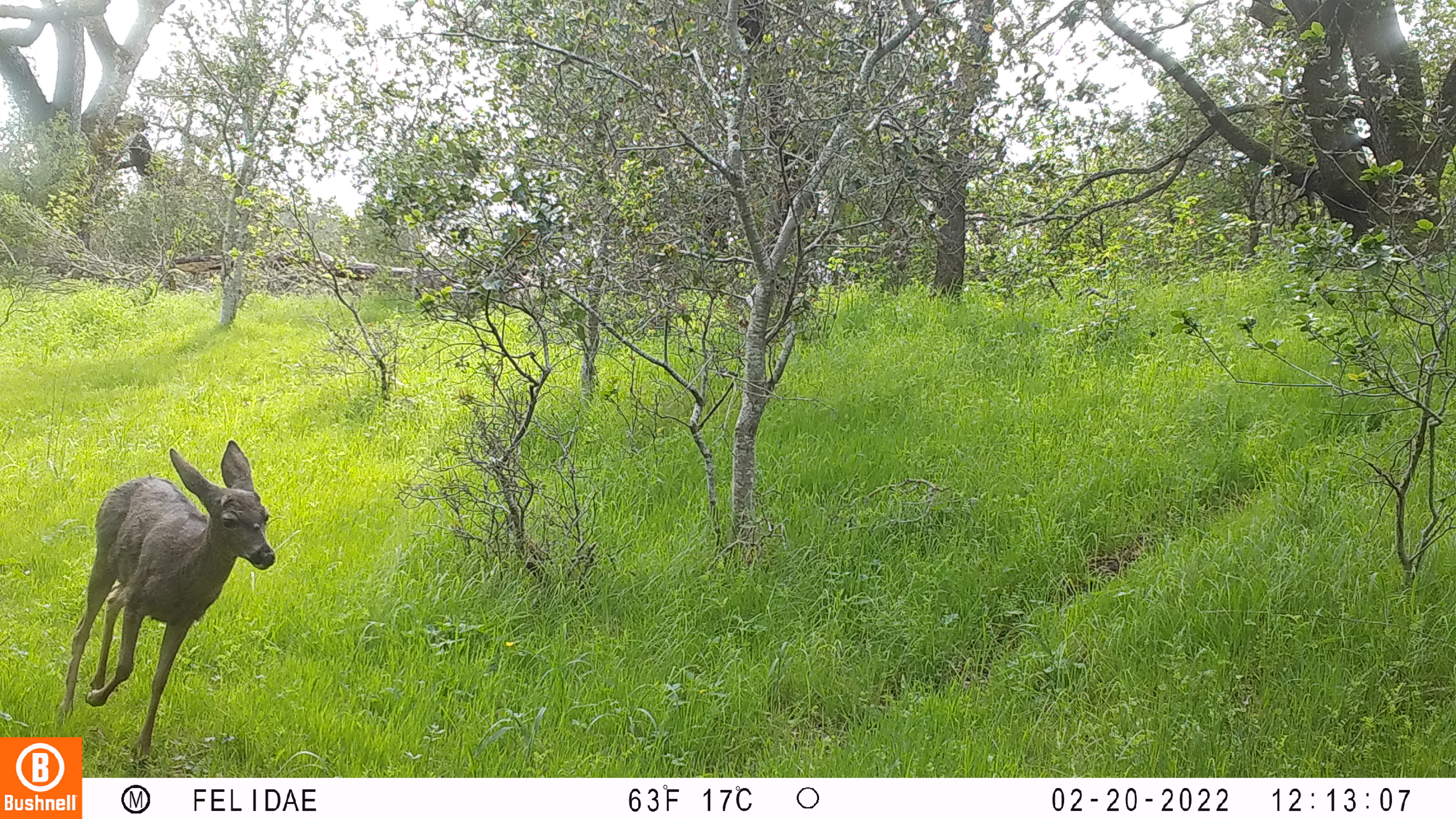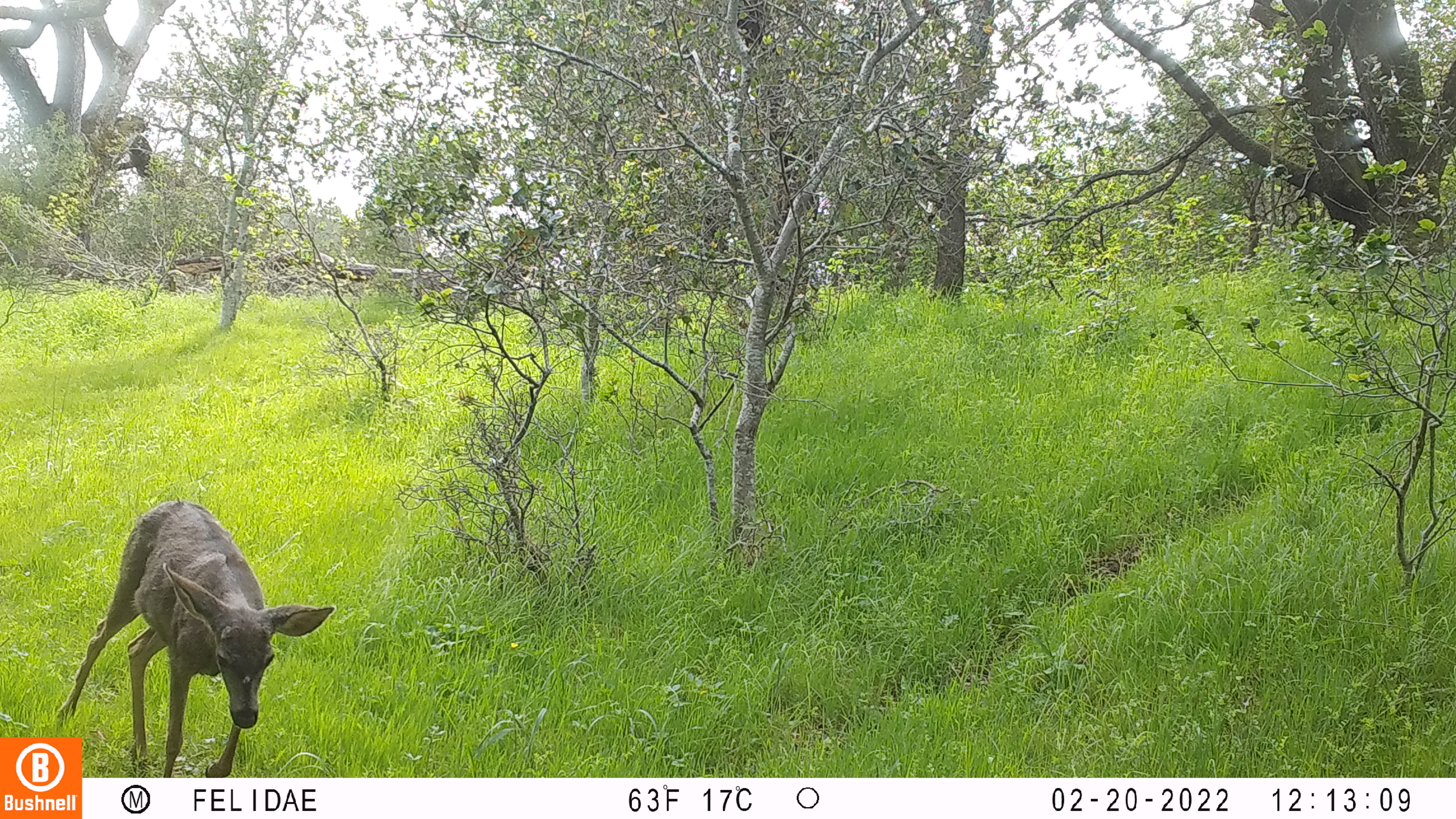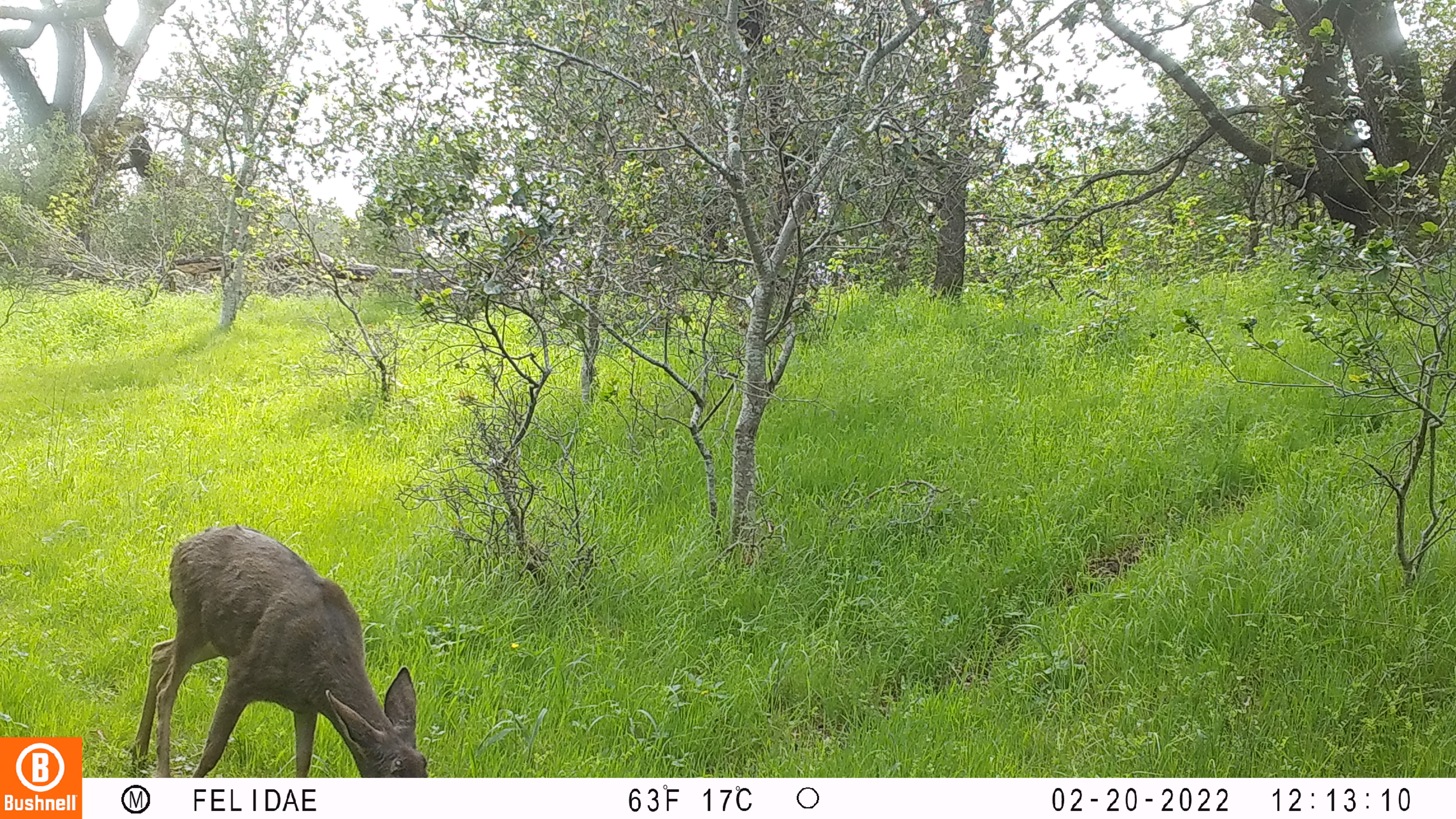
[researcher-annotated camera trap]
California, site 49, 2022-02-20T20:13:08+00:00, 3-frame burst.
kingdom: Animalia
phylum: Chordata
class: Mammalia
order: Artiodactyla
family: Cervidae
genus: Odocoileus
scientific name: Odocoileus hemionus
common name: mule deer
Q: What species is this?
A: Mule deer (Odocoileus hemionus).